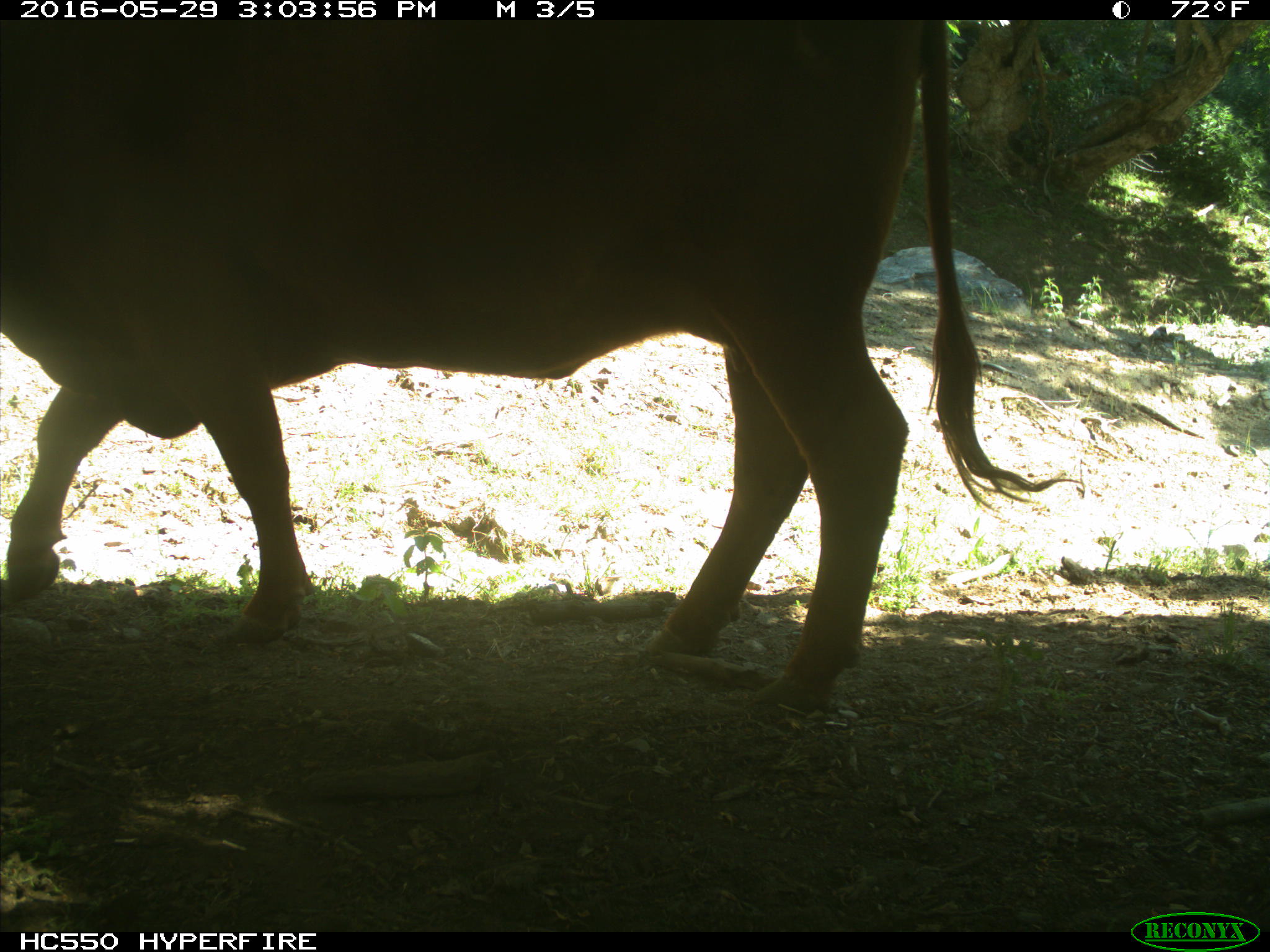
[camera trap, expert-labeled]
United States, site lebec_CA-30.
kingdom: Animalia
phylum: Chordata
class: Mammalia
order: Artiodactyla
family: Bovidae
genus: Bos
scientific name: Bos taurus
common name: domestic cow